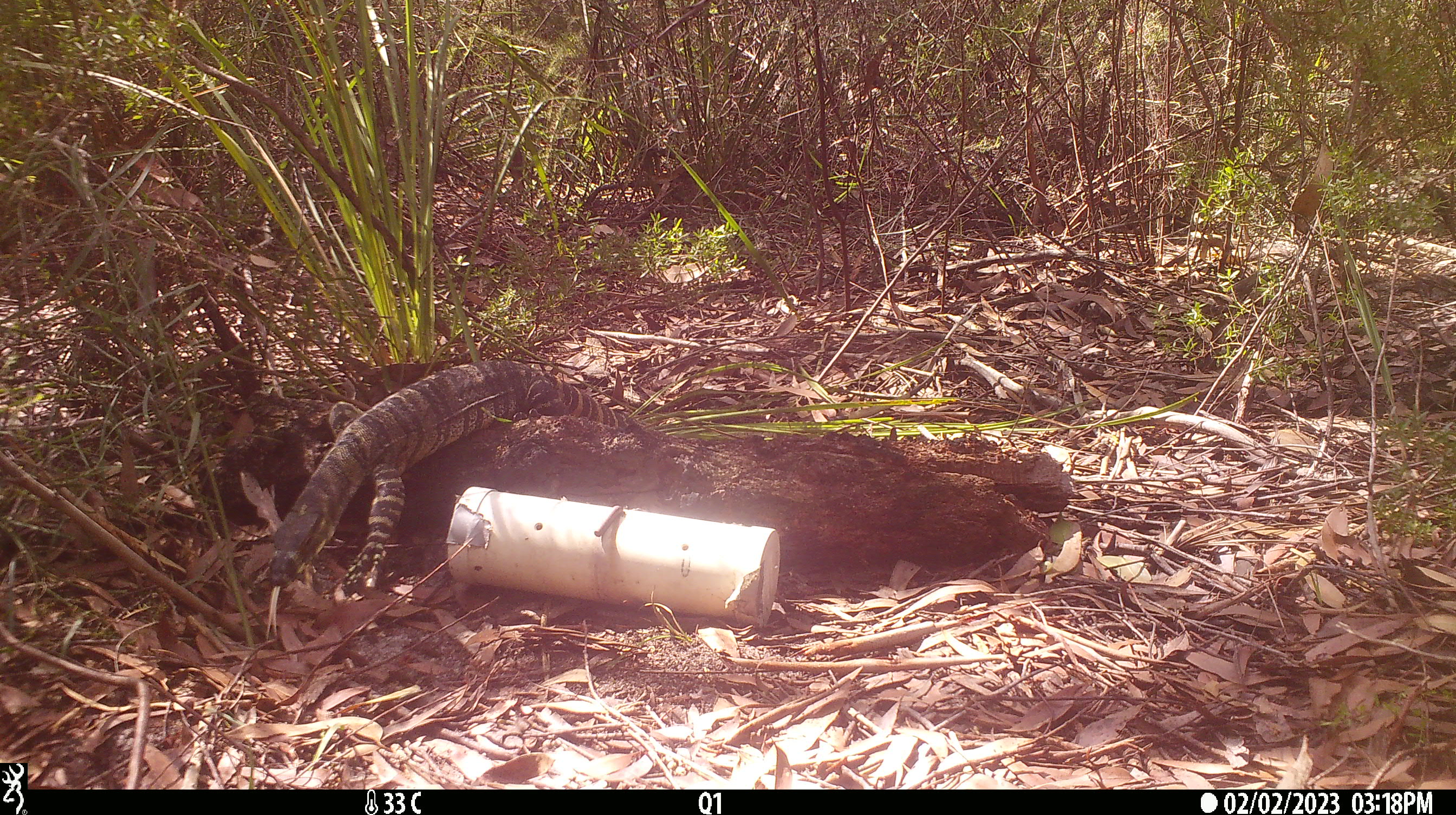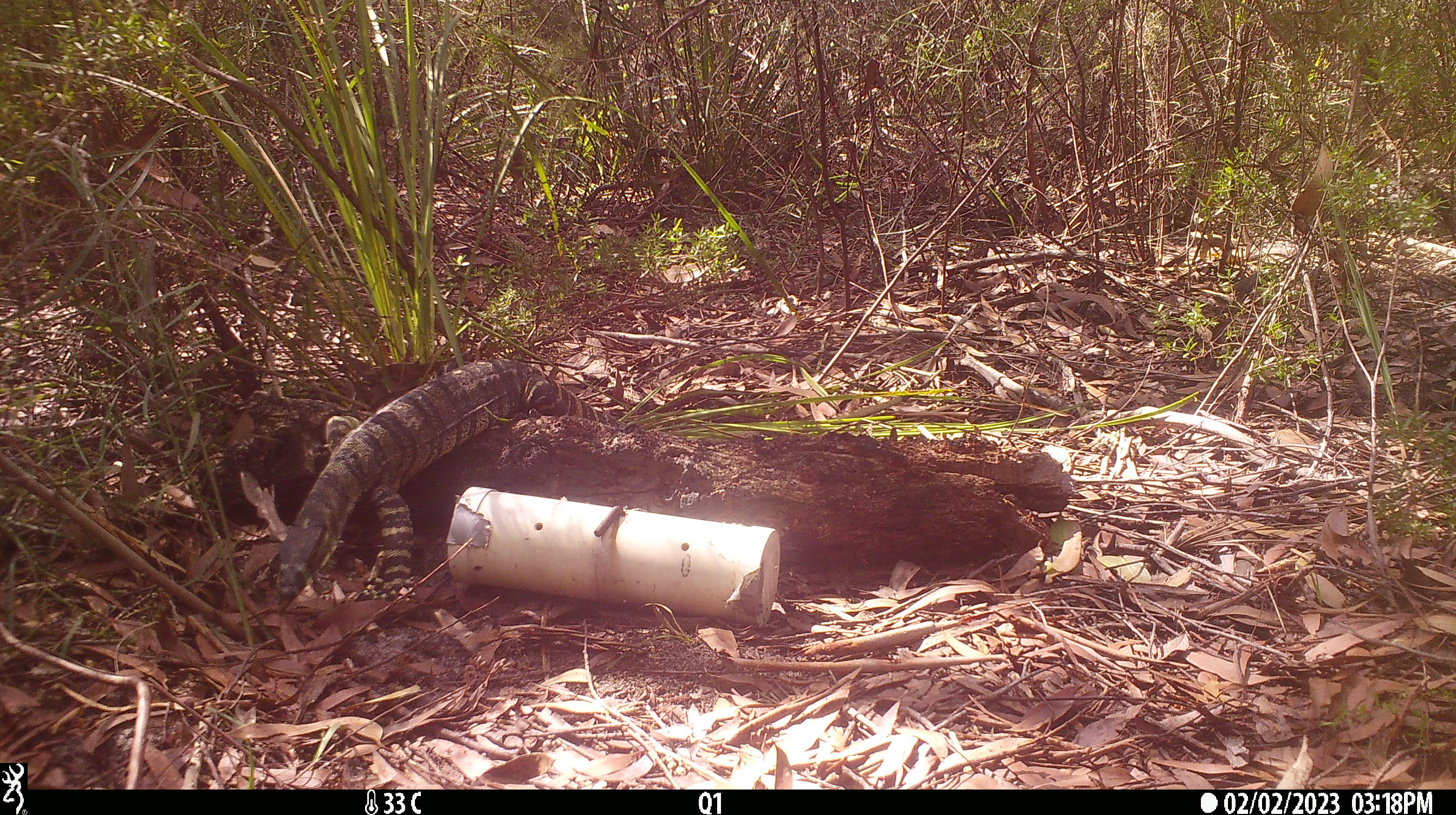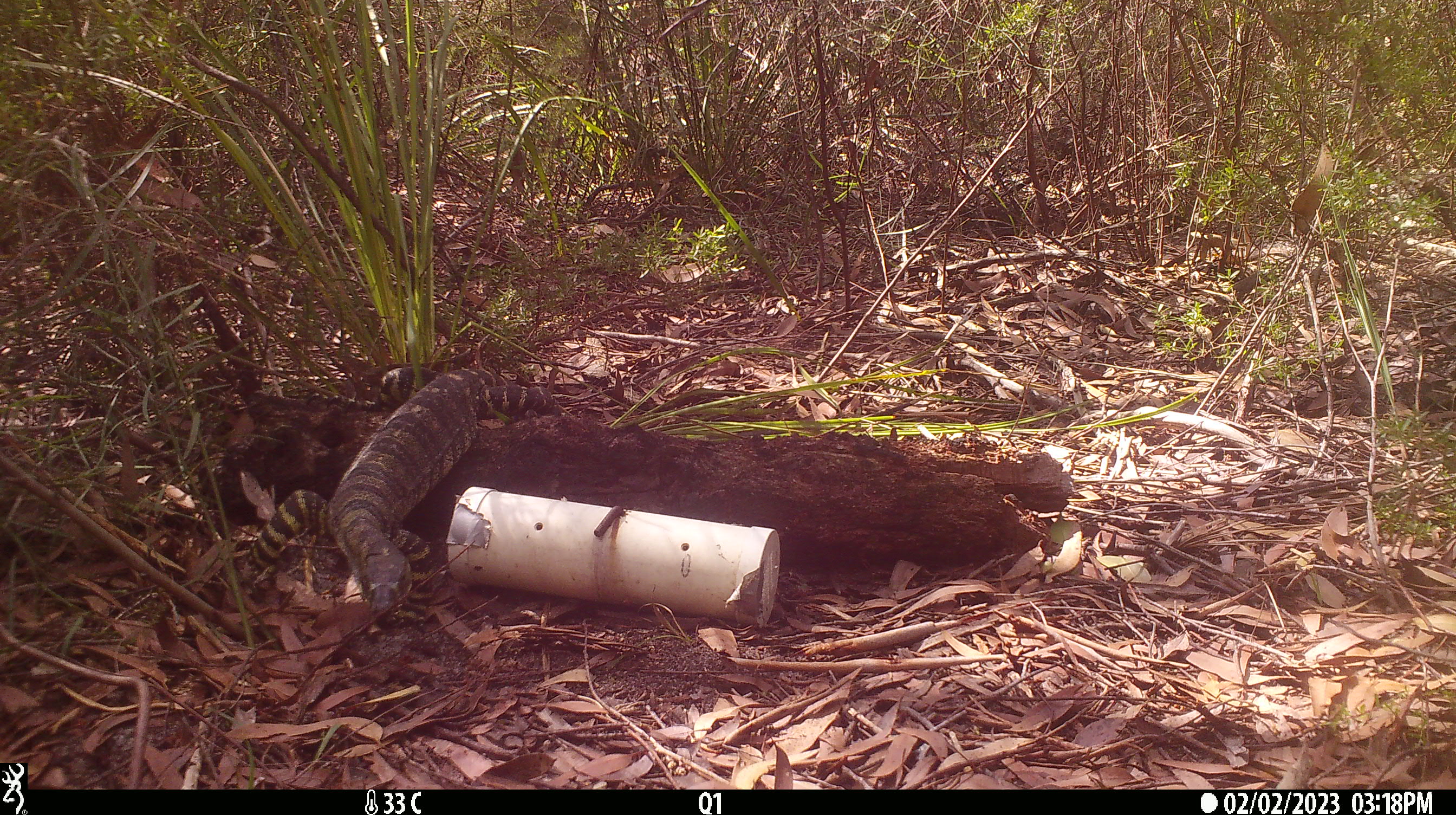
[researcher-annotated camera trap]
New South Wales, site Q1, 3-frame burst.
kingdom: Animalia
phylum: Chordata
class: Reptilia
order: Squamata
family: Varanidae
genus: Varanus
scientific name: Varanus varius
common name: lace monitor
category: goanna